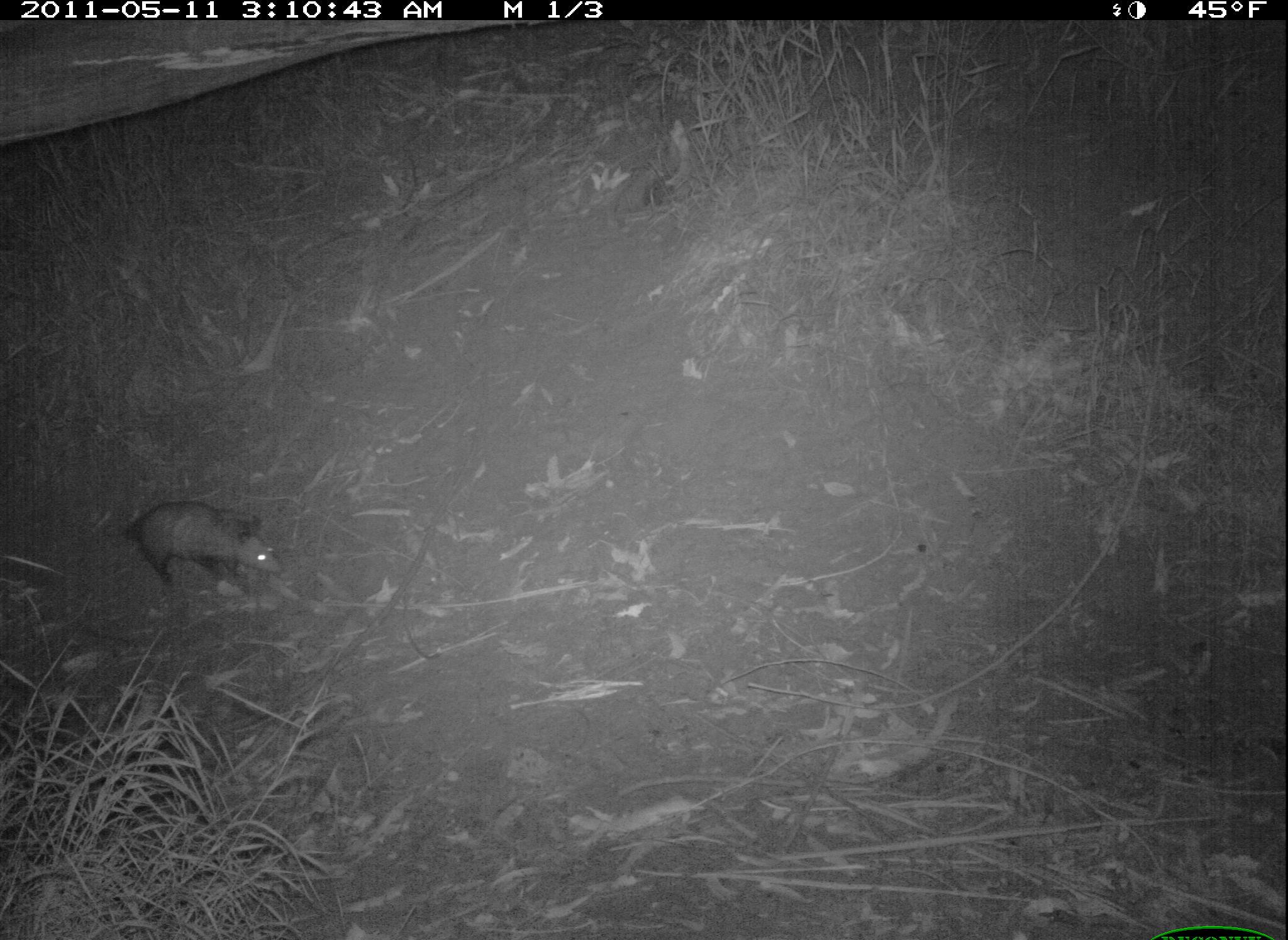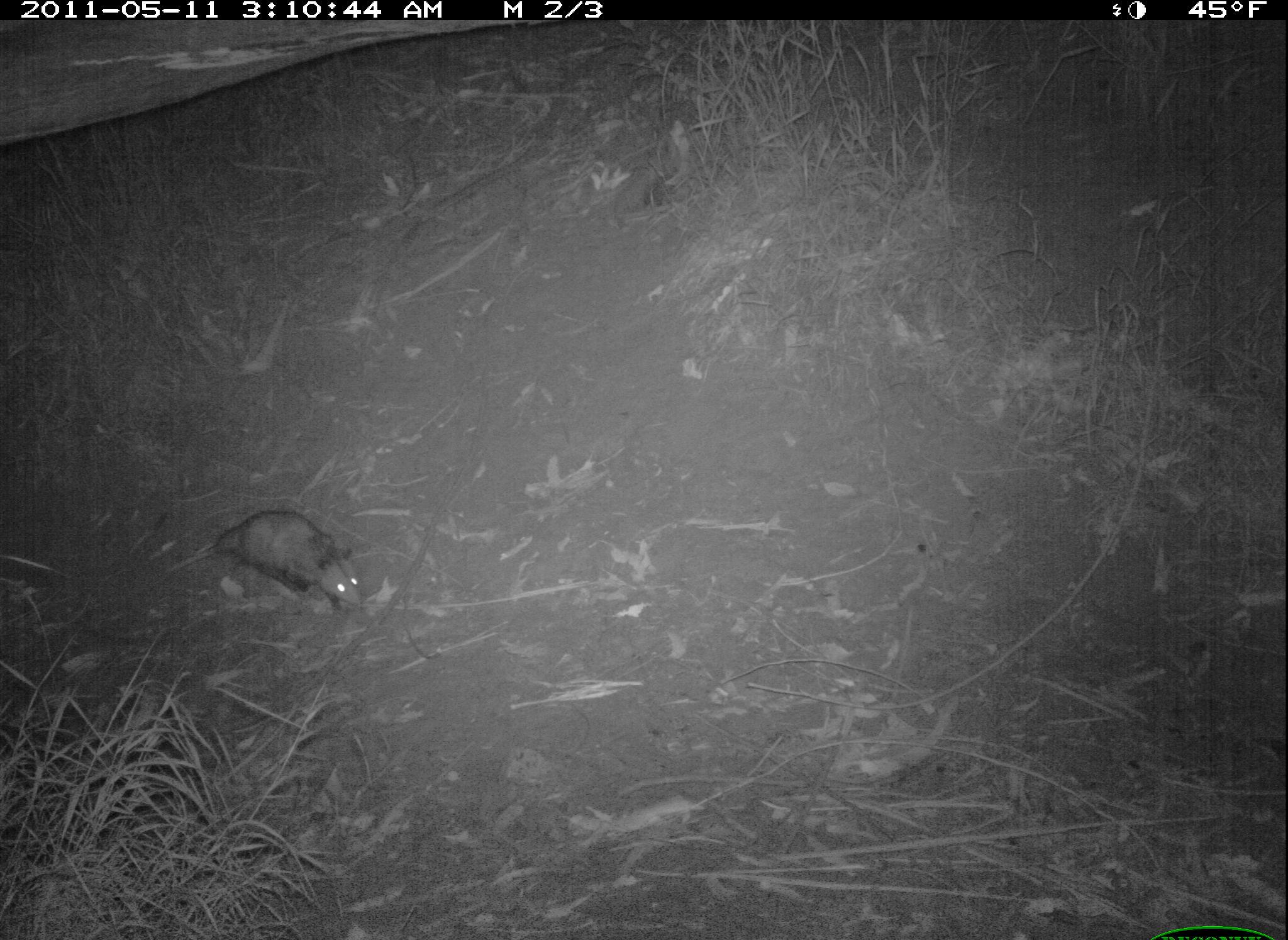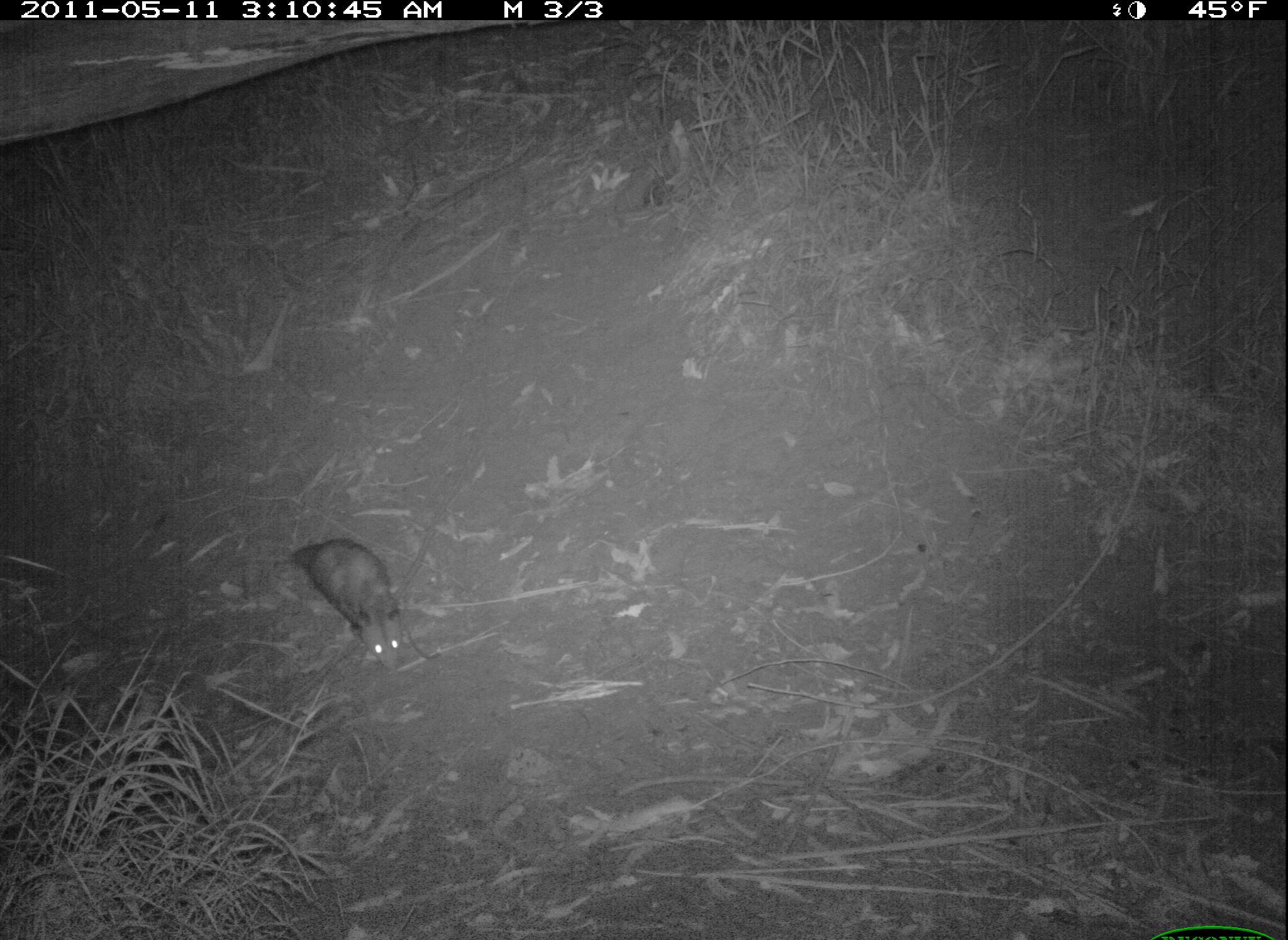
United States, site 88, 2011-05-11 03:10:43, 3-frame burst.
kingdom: Animalia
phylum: Chordata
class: Mammalia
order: Didelphimorphia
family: Didelphidae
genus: Didelphis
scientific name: Didelphis virginiana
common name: virginia opossum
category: opossum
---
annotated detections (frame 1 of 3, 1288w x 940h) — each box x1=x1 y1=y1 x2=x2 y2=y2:
opossum: x1=113 y1=490 x2=291 y2=614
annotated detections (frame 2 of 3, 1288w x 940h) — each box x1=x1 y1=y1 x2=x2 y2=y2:
opossum: x1=204 y1=491 x2=380 y2=623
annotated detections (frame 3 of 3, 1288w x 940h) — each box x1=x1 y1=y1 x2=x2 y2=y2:
opossum: x1=285 y1=530 x2=438 y2=681